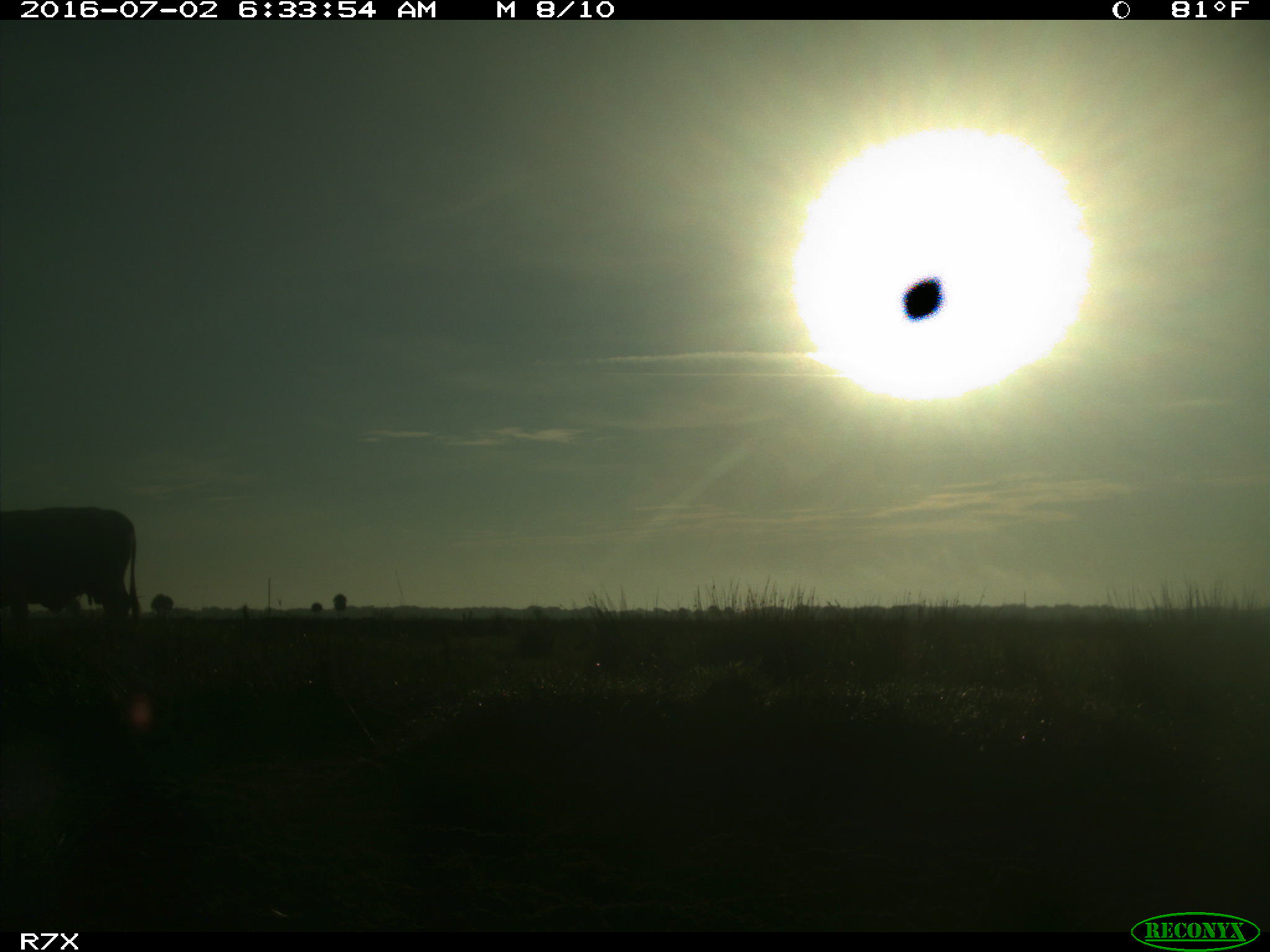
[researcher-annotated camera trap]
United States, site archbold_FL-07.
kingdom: Animalia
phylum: Chordata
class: Mammalia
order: Artiodactyla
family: Bovidae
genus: Bos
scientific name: Bos taurus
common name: domestic cow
Bos taurus (domestic cow).